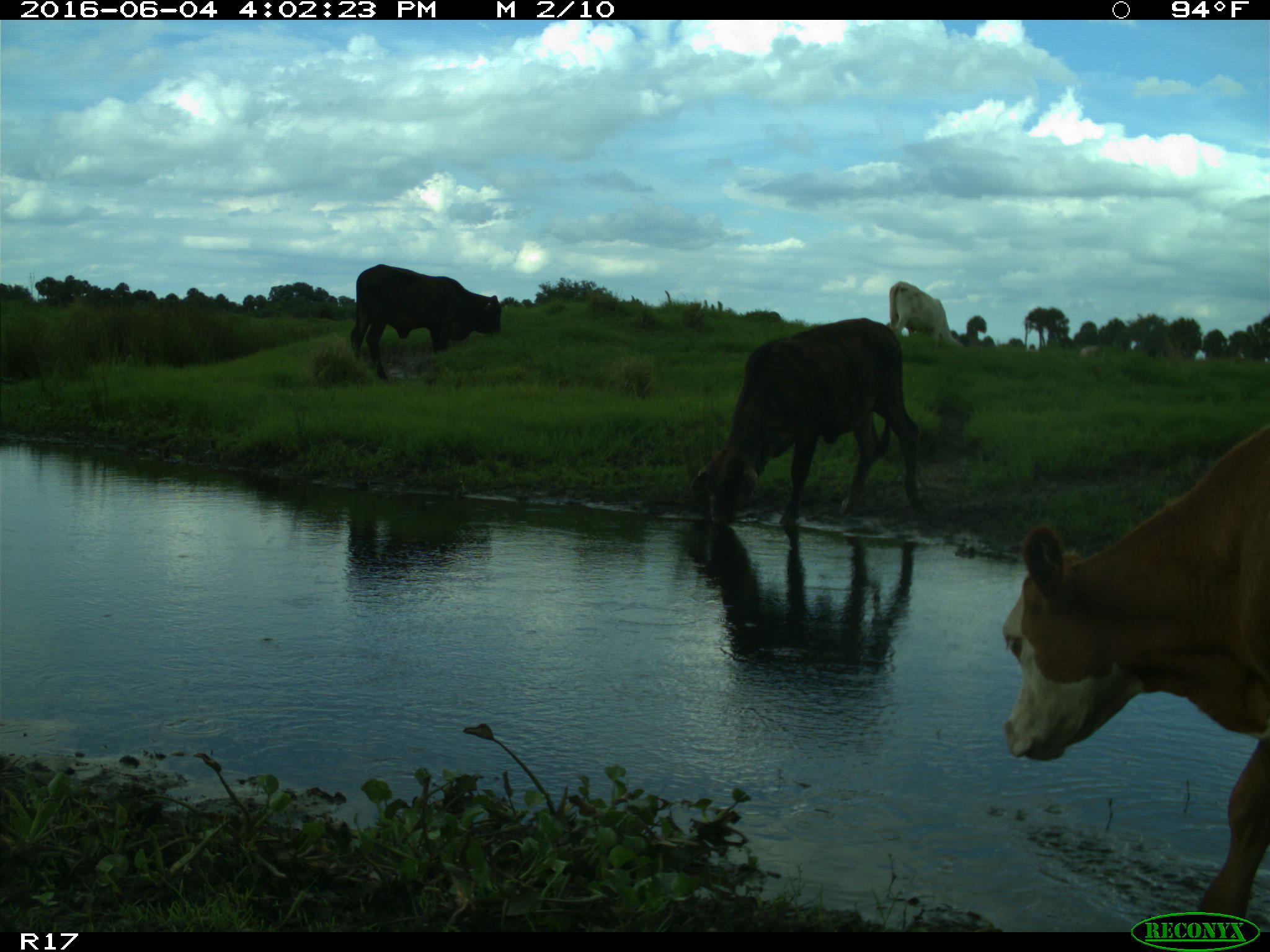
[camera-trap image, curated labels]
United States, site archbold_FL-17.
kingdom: Animalia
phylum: Chordata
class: Mammalia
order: Artiodactyla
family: Bovidae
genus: Bos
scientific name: Bos taurus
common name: domestic cow